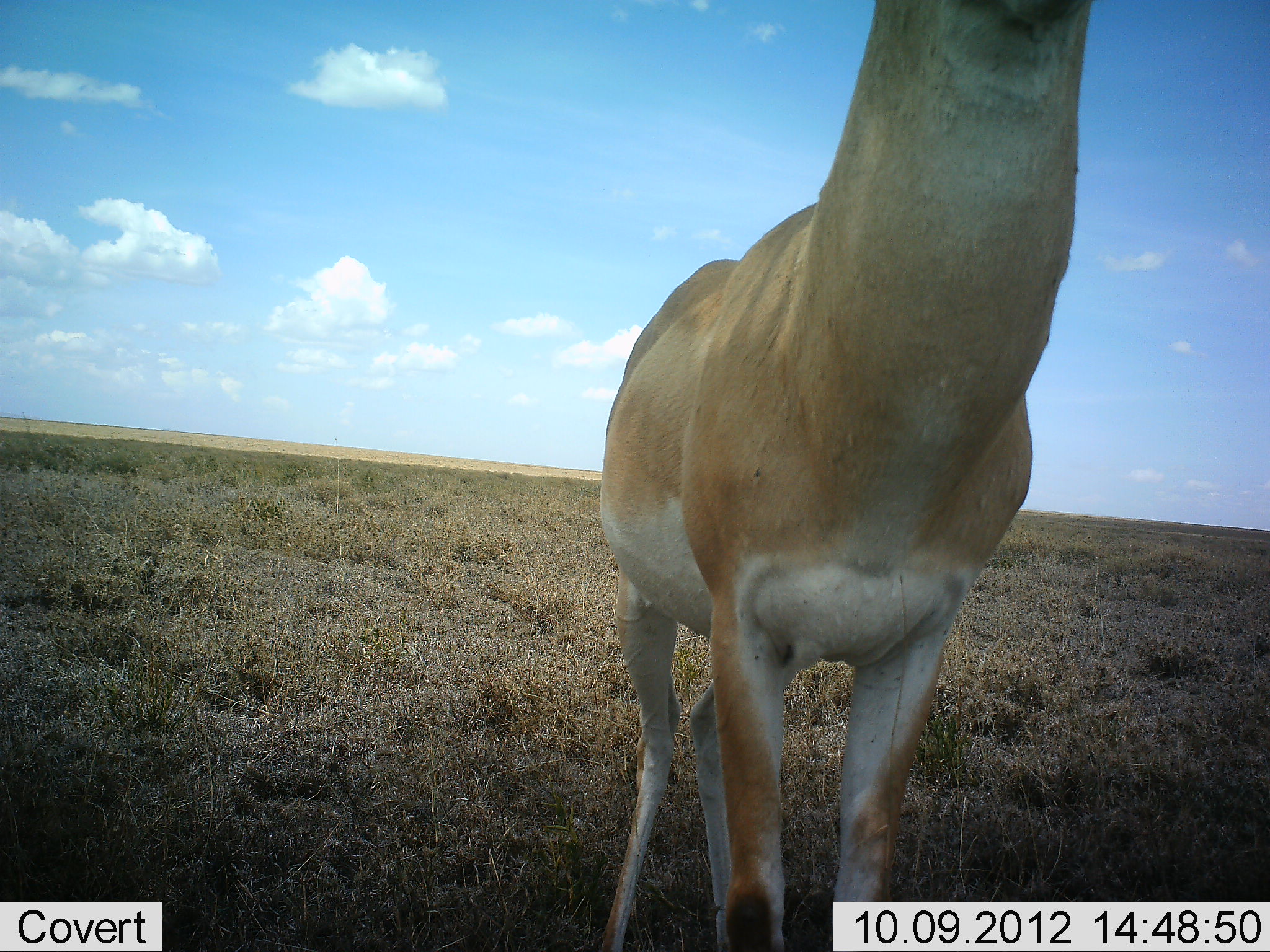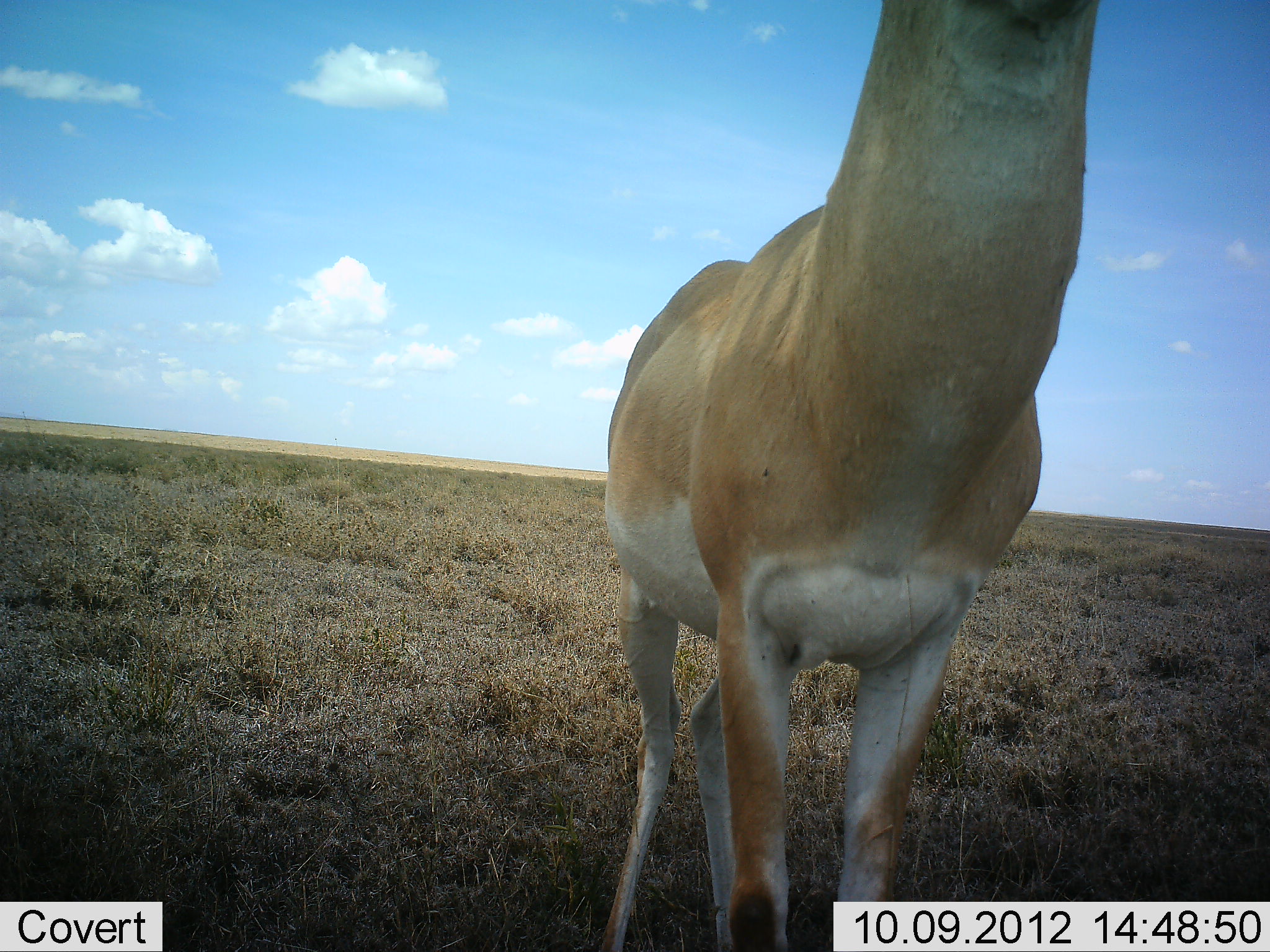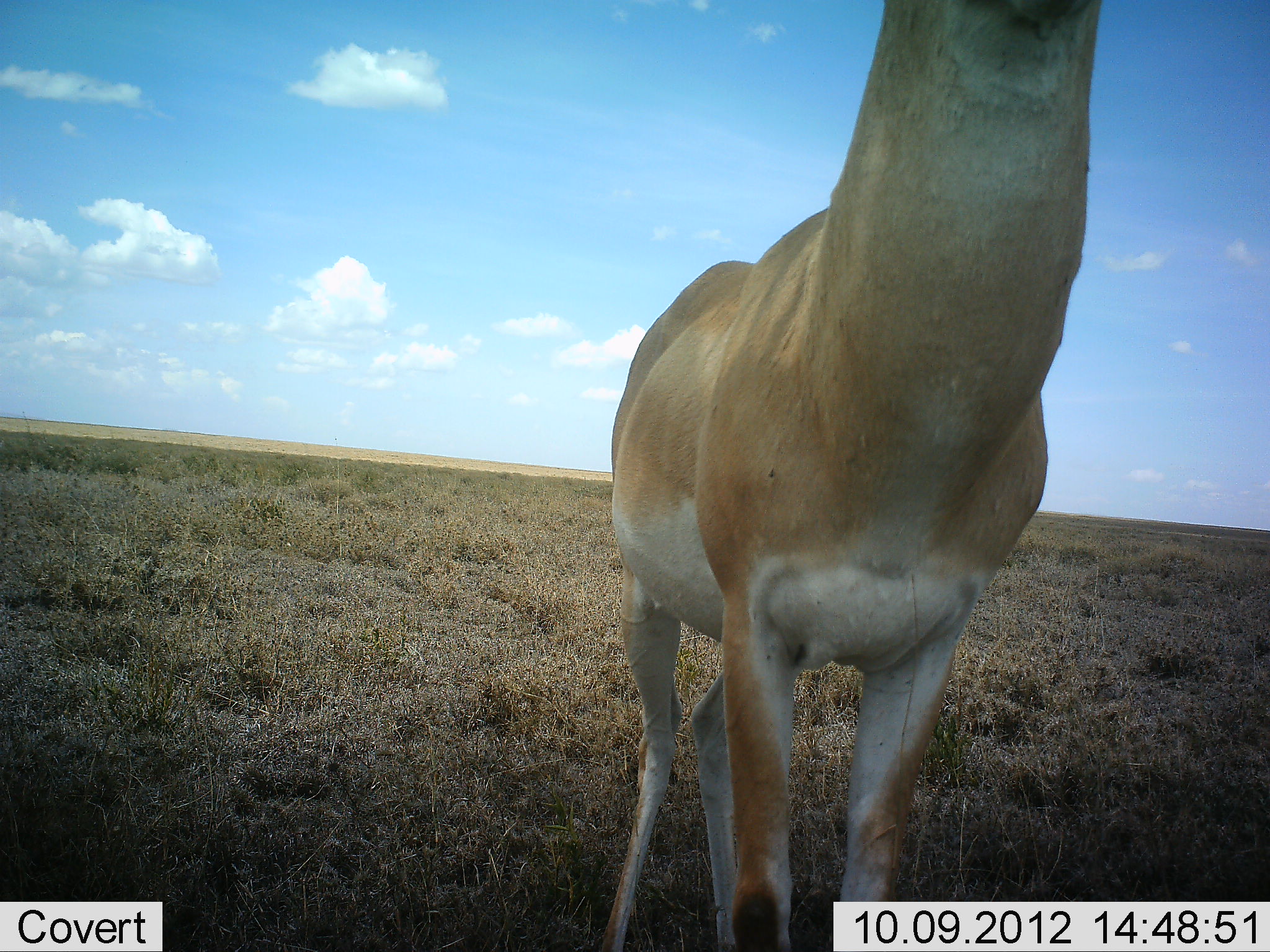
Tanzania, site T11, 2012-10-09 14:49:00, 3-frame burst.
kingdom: Animalia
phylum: Chordata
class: Mammalia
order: Artiodactyla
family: Bovidae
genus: Nanger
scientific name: Nanger granti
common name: grant's gazelle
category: gazellegrants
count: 1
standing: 90%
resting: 0%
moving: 0%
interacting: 10%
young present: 0%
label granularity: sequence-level